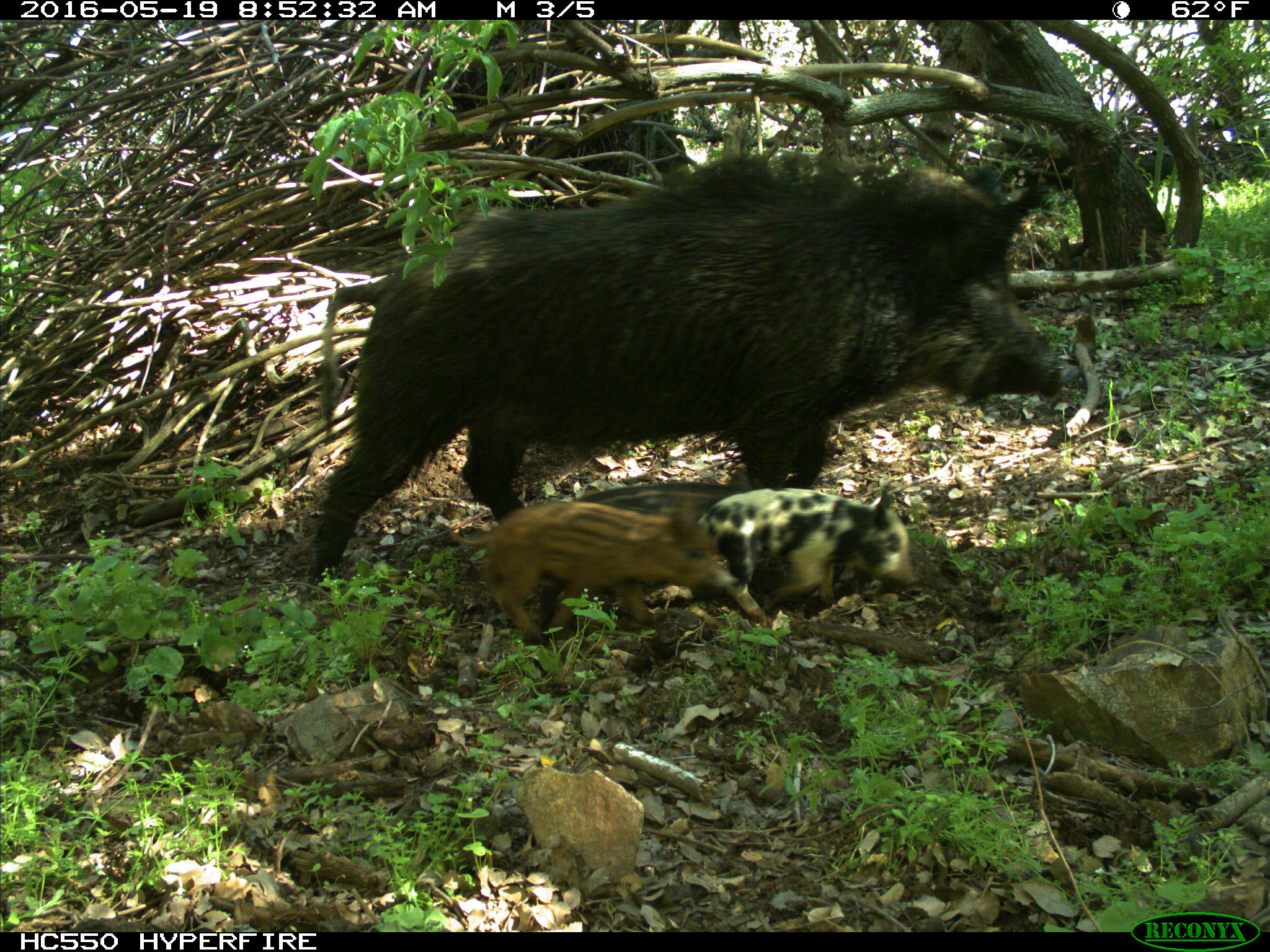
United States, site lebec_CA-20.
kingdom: Animalia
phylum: Chordata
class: Mammalia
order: Artiodactyla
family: Suidae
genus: Sus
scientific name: Sus scrofa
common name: wild boar